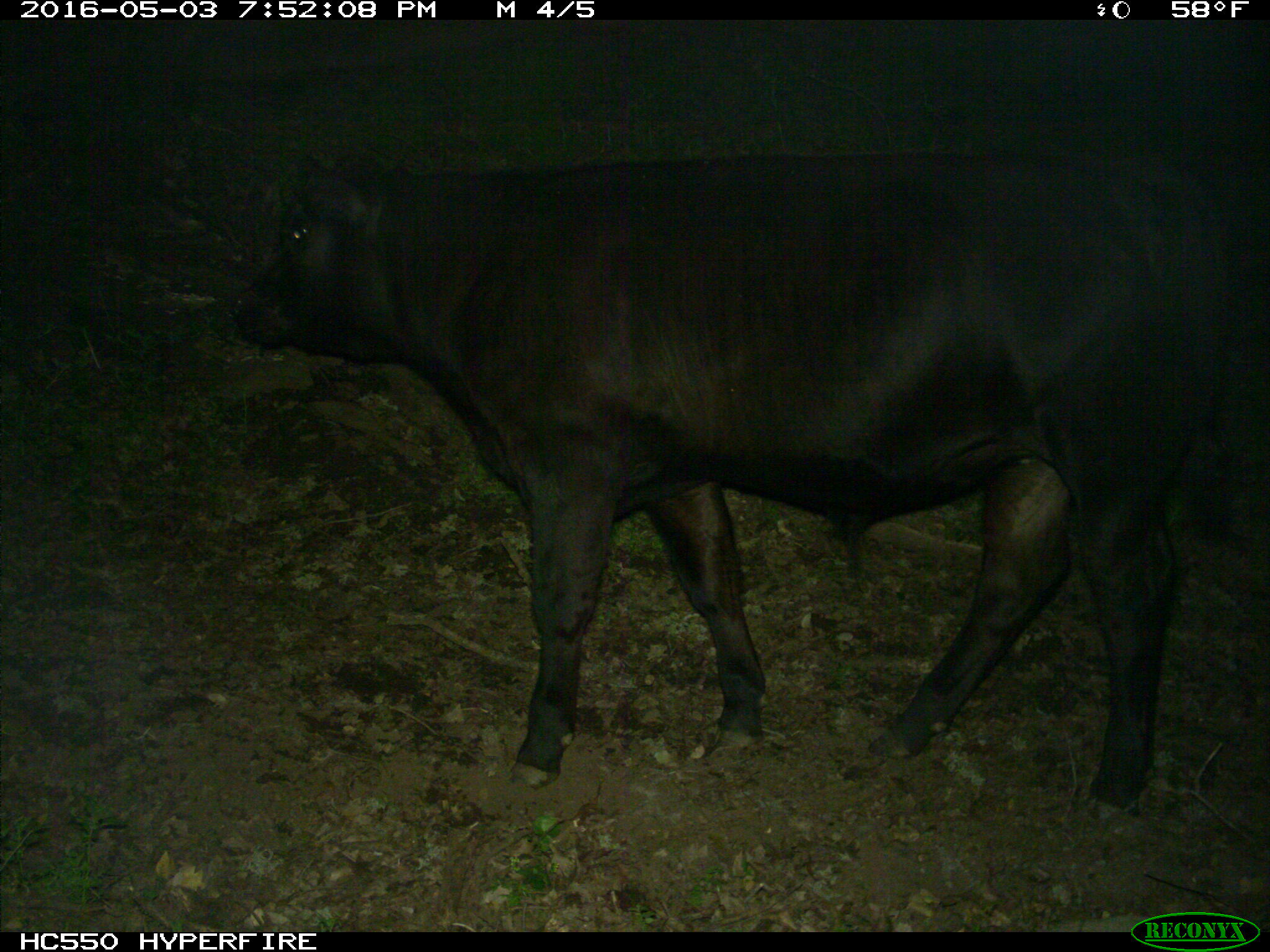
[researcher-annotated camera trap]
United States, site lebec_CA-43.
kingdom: Animalia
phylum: Chordata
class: Mammalia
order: Artiodactyla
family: Bovidae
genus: Bos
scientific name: Bos taurus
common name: domestic cow